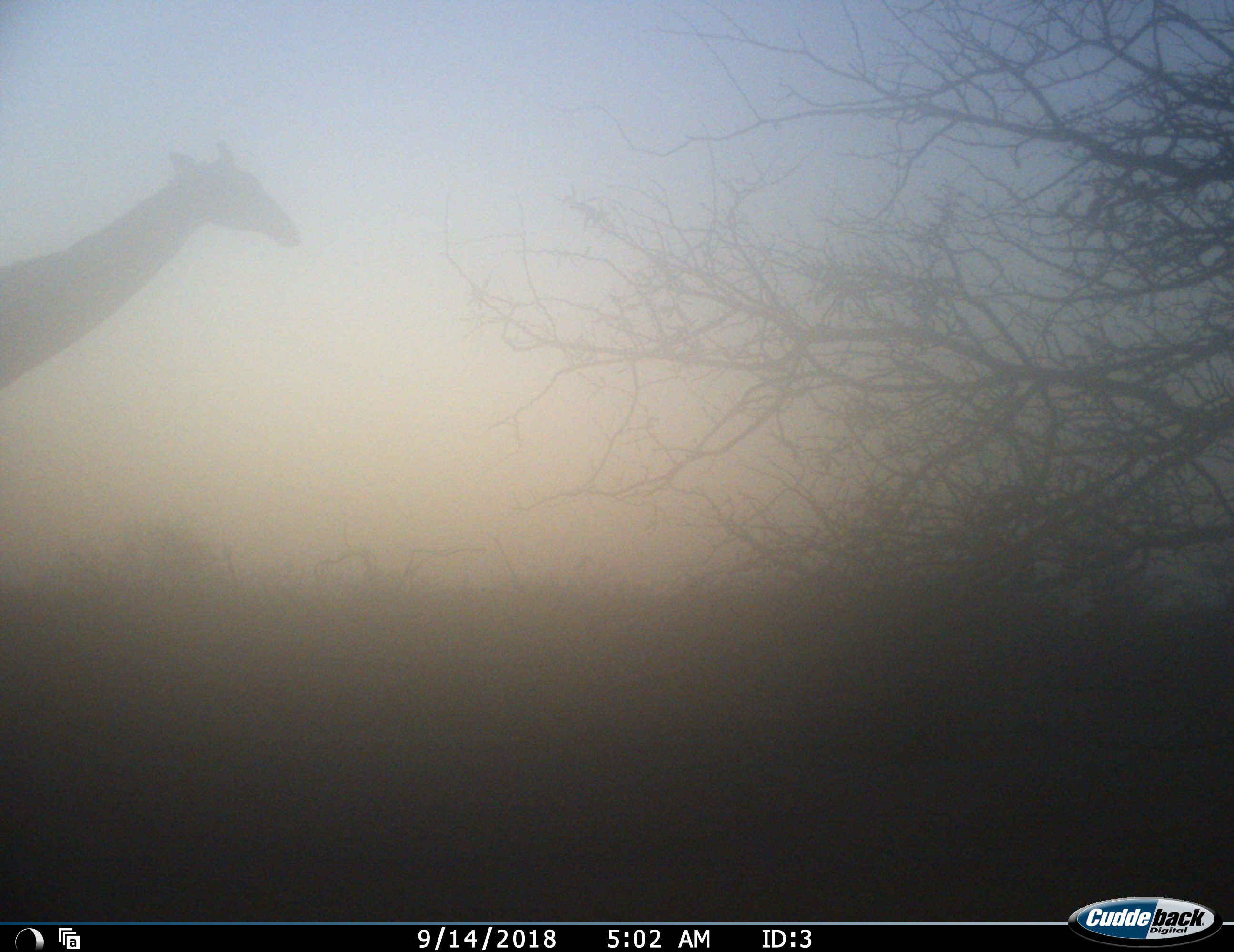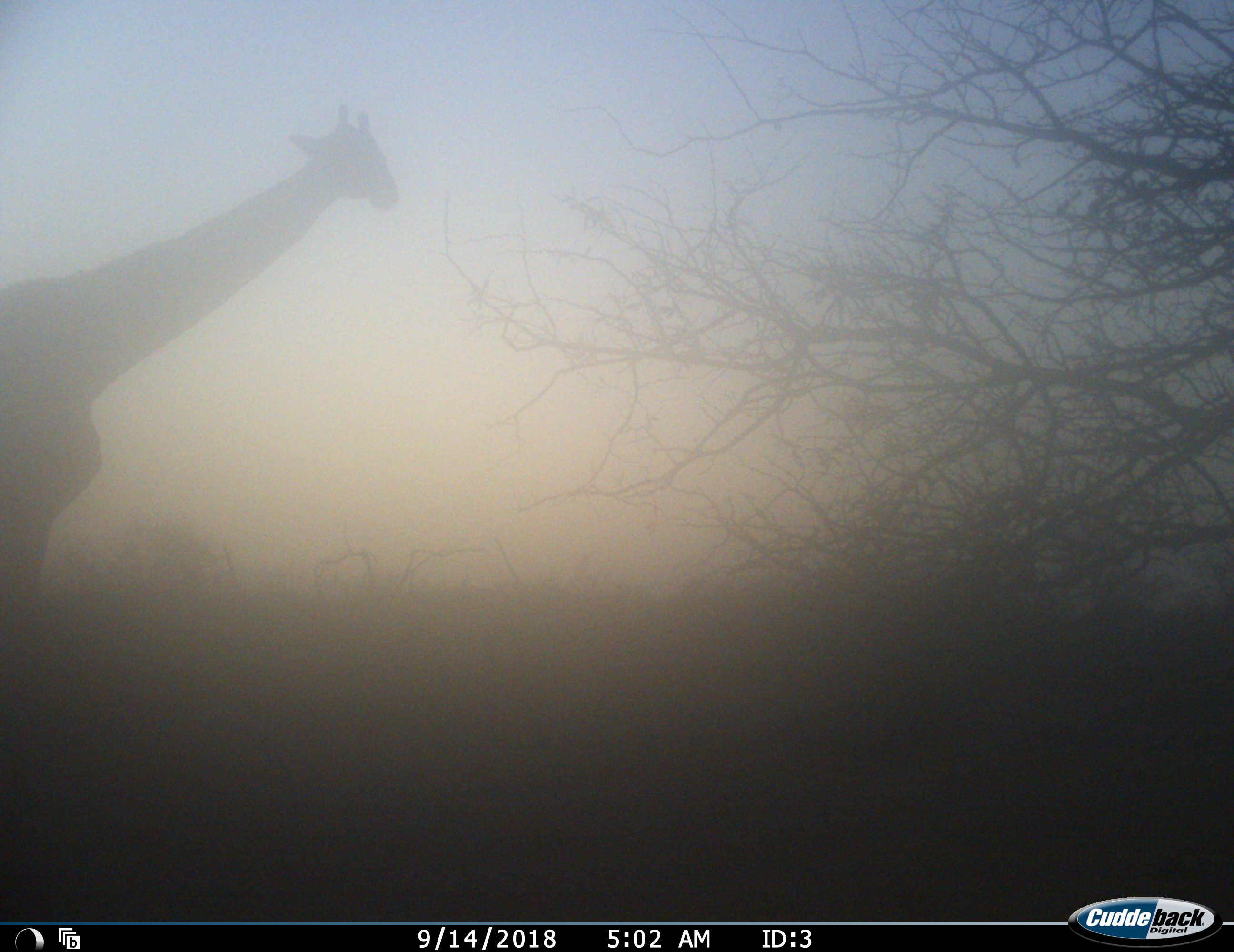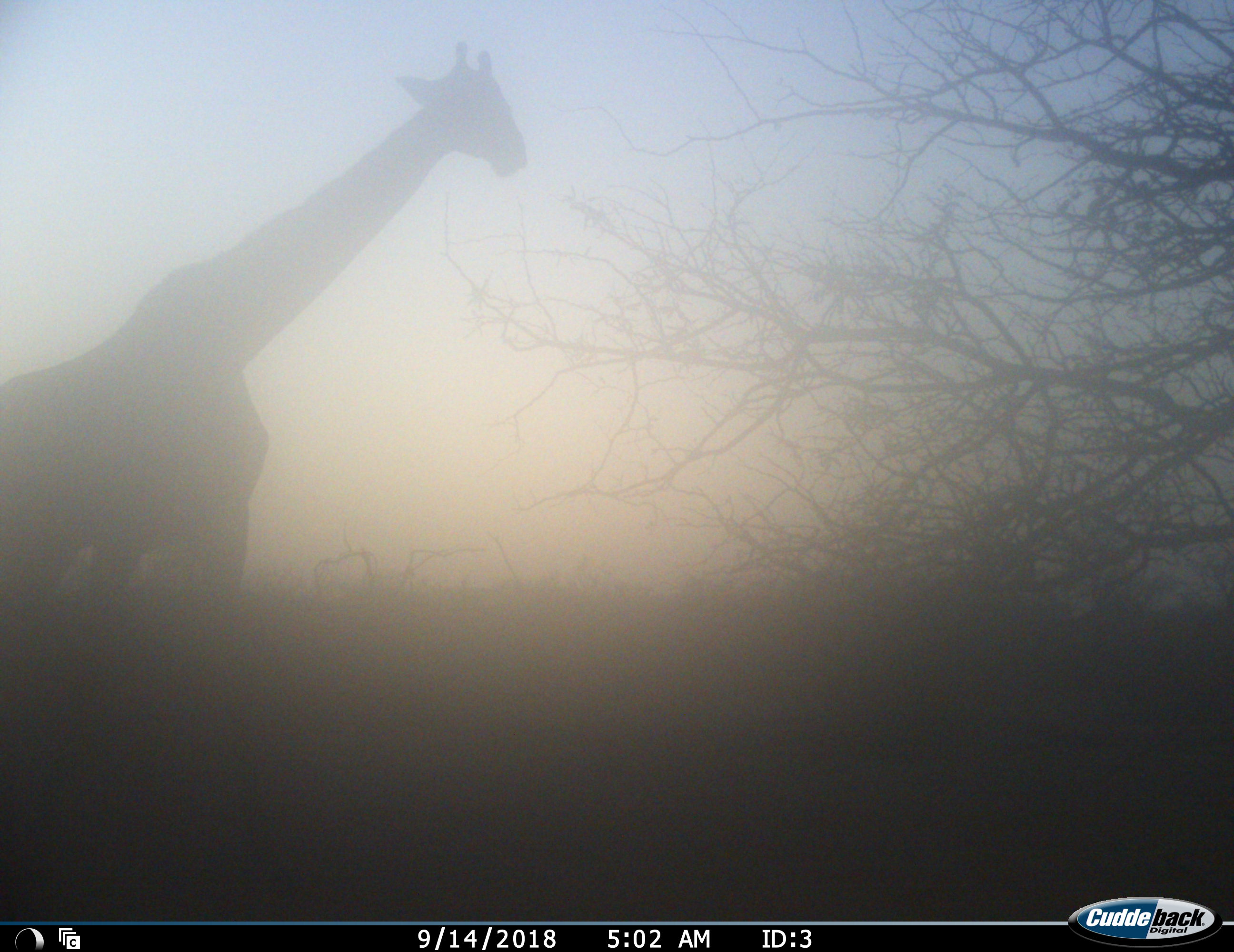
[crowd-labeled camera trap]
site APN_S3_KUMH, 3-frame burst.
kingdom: Animalia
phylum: Chordata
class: Mammalia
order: Artiodactyla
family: Giraffidae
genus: Giraffa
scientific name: Giraffa camelopardalis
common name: giraffe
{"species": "giraffe (Giraffa camelopardalis)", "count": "1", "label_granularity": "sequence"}